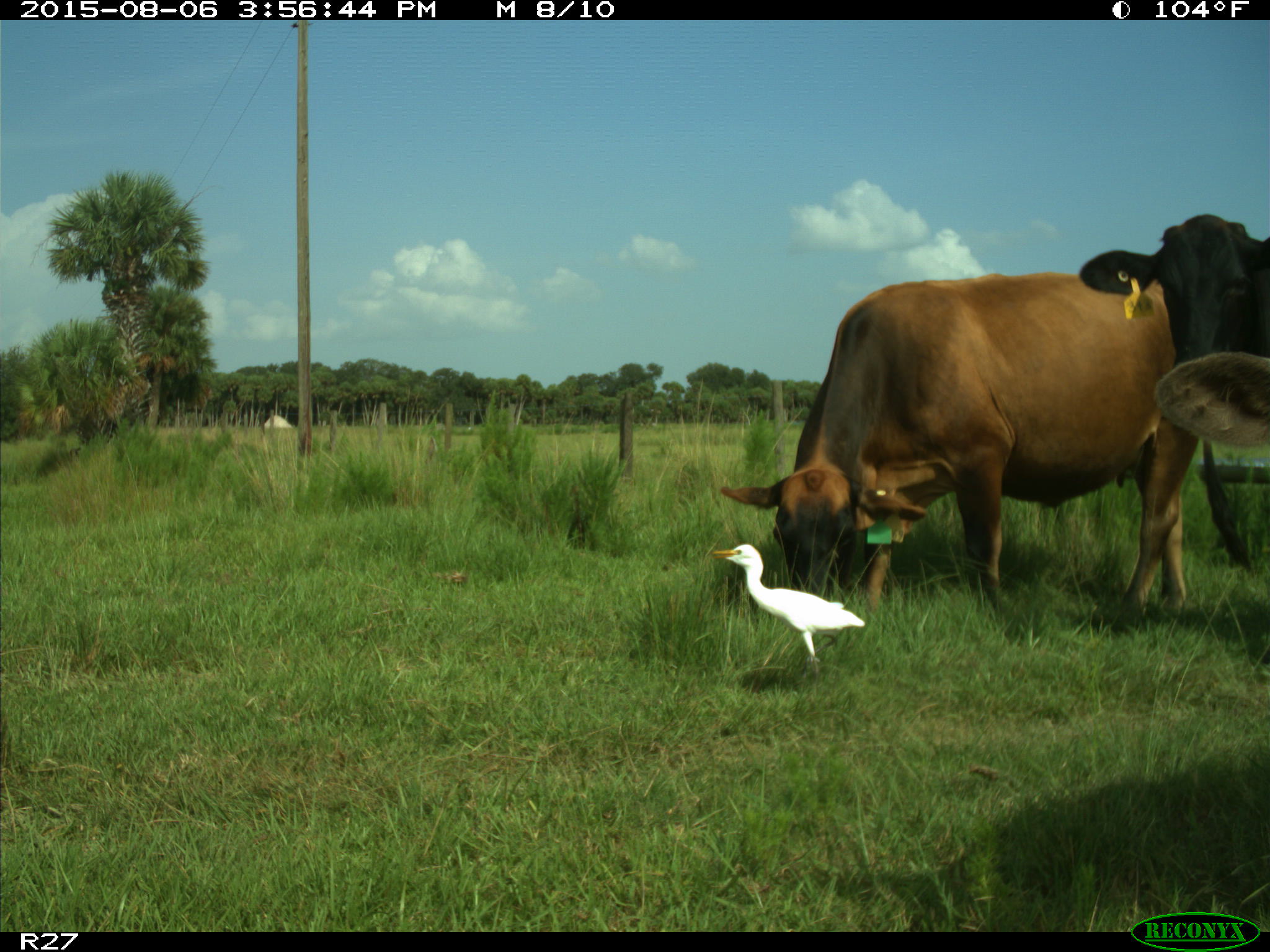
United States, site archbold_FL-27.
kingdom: Animalia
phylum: Chordata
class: Mammalia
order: Artiodactyla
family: Bovidae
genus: Bos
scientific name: Bos taurus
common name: domestic cow